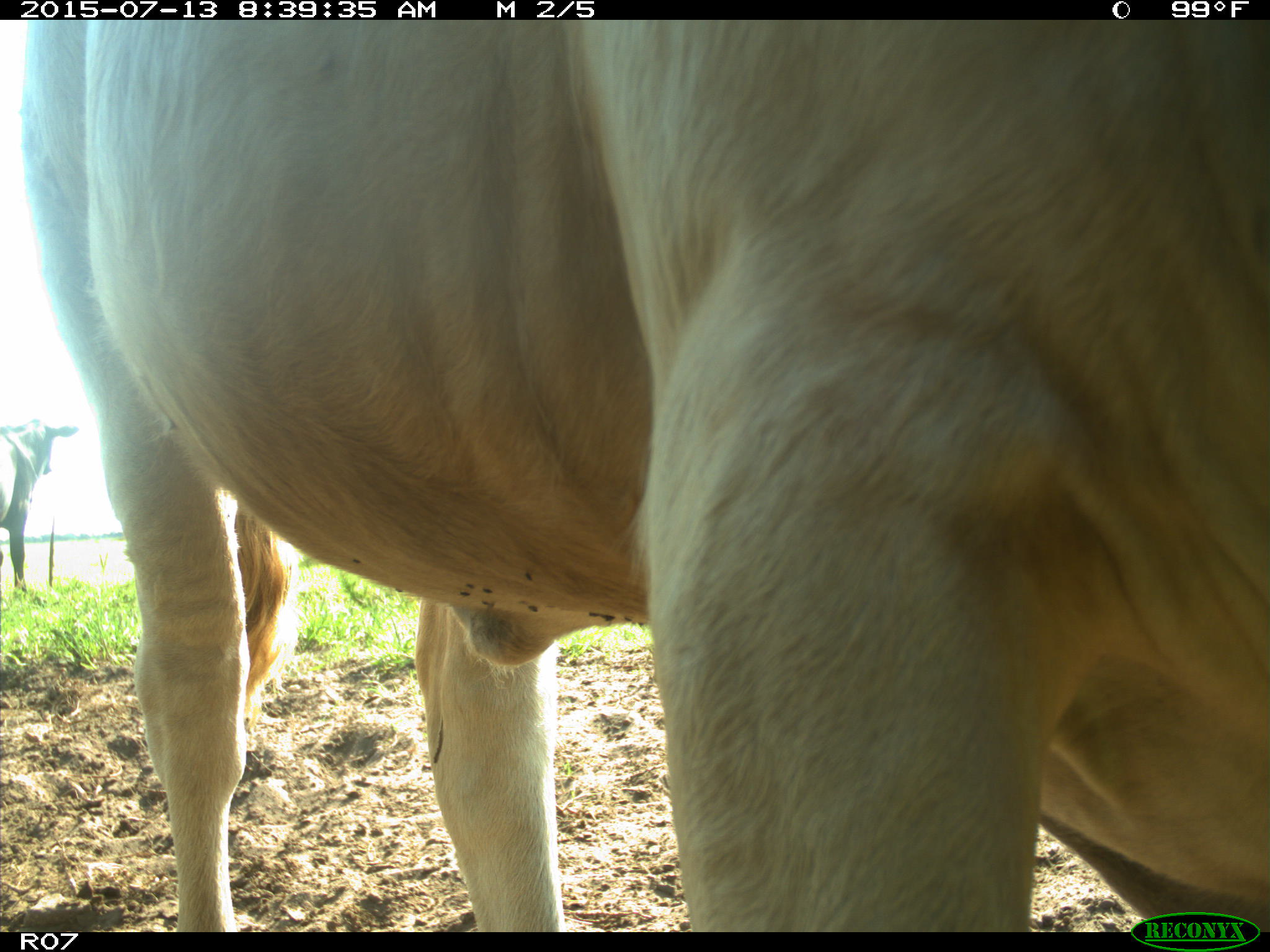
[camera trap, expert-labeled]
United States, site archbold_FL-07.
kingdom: Animalia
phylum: Chordata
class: Mammalia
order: Artiodactyla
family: Bovidae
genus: Bos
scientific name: Bos taurus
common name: domestic cow